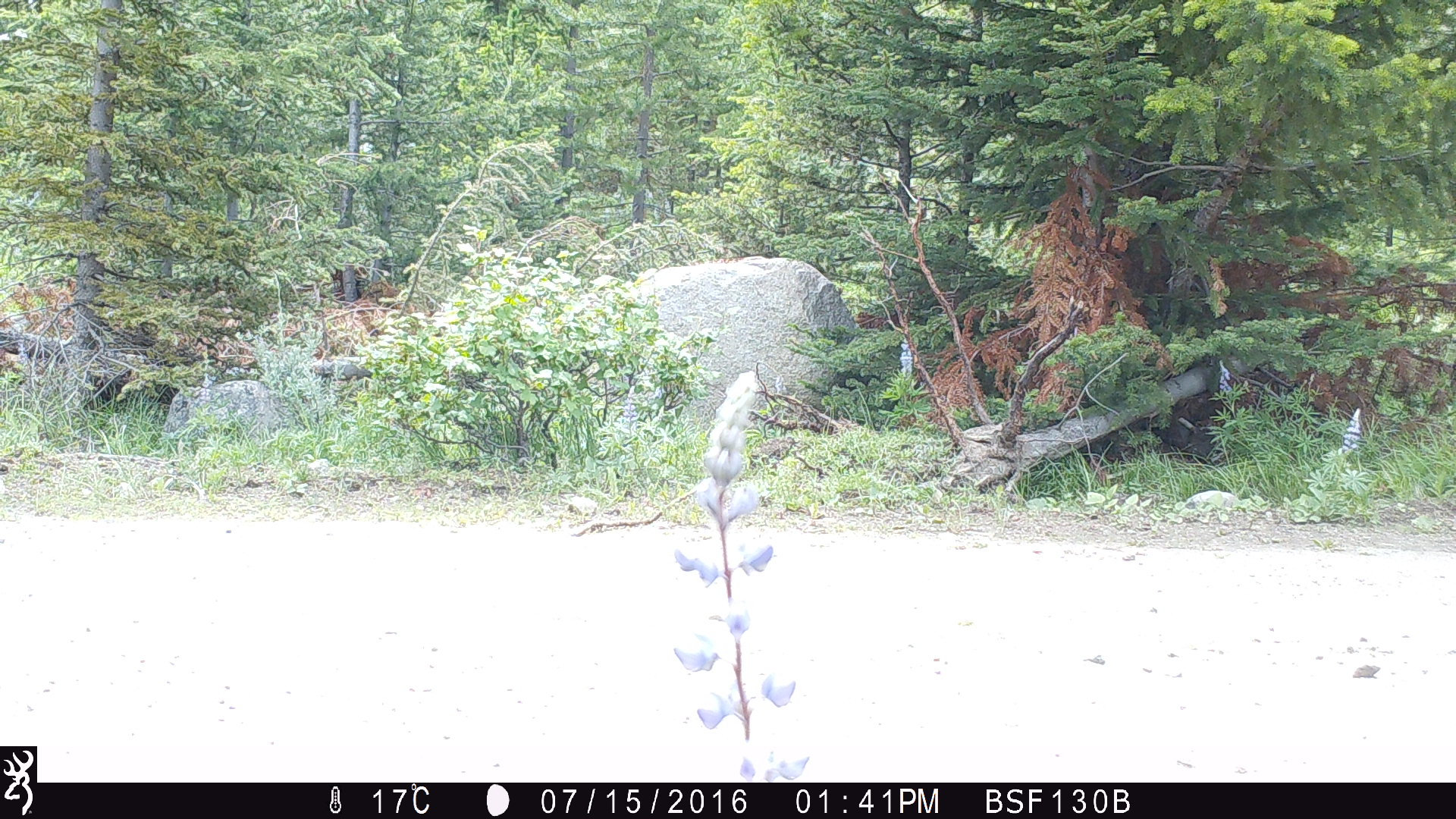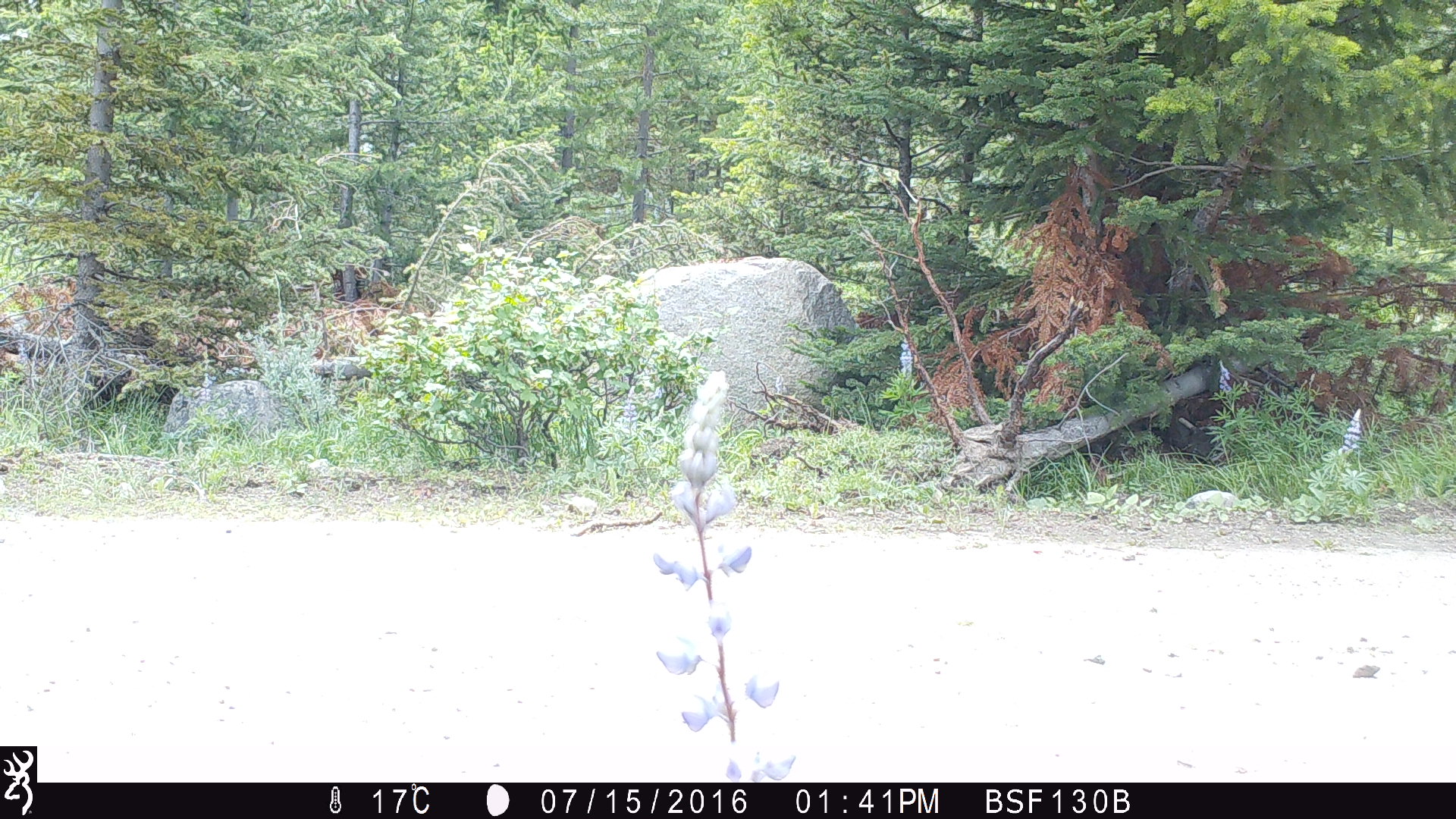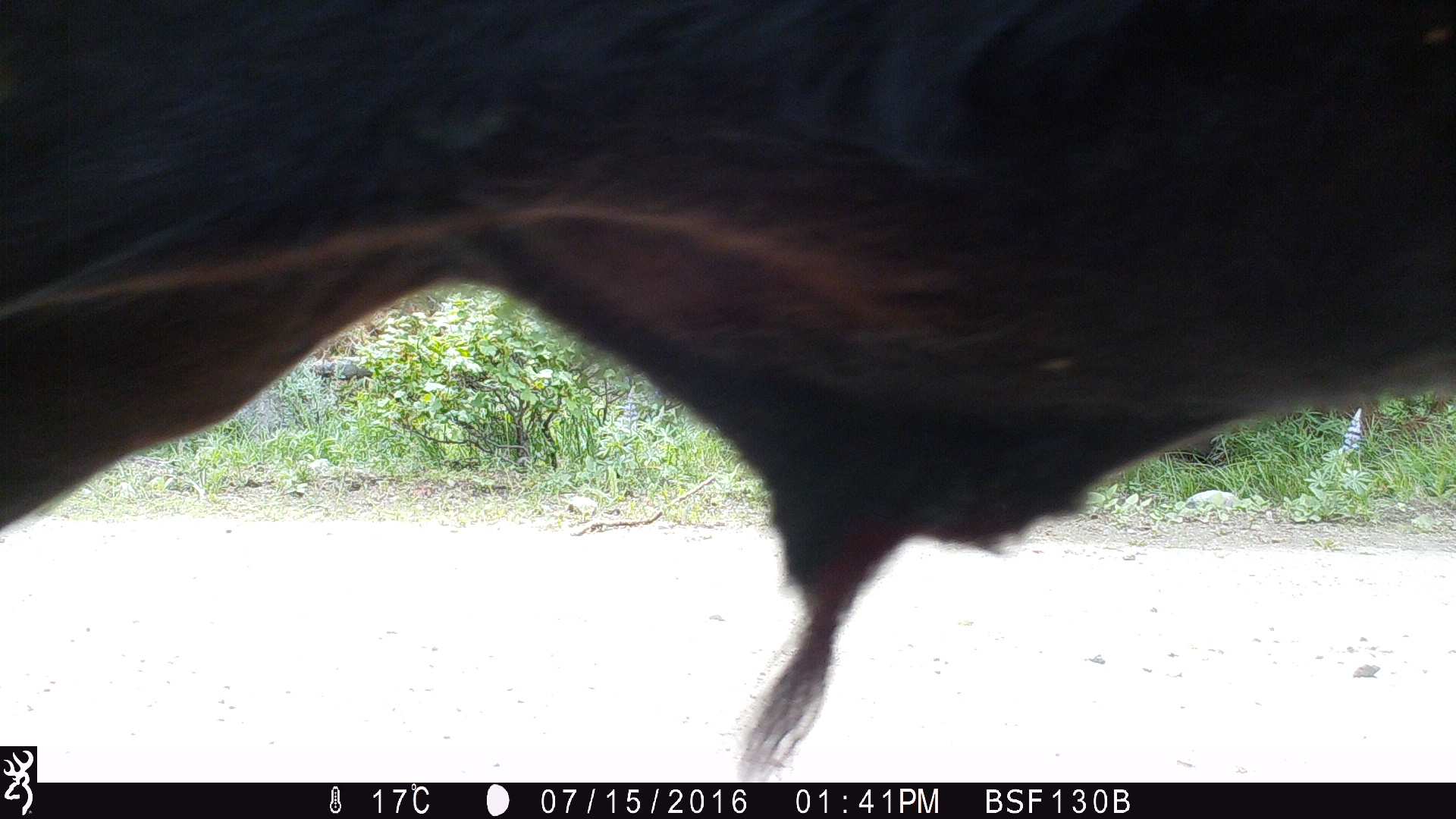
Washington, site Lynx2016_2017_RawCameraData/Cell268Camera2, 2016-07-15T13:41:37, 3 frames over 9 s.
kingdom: Animalia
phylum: Chordata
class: Mammalia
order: Artiodactyla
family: Bovidae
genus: Bos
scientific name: Bos taurus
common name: domestic cattle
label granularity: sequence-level